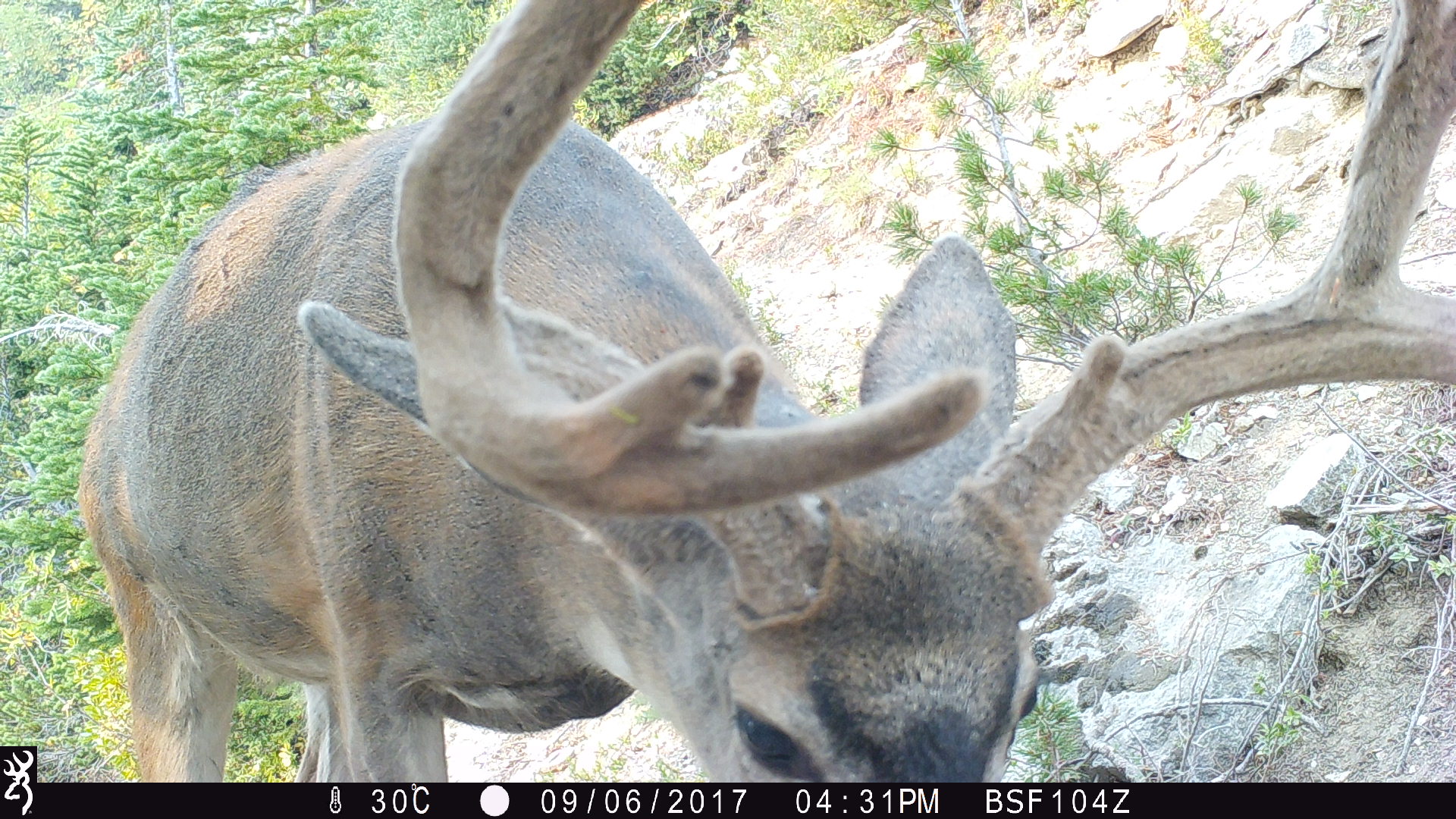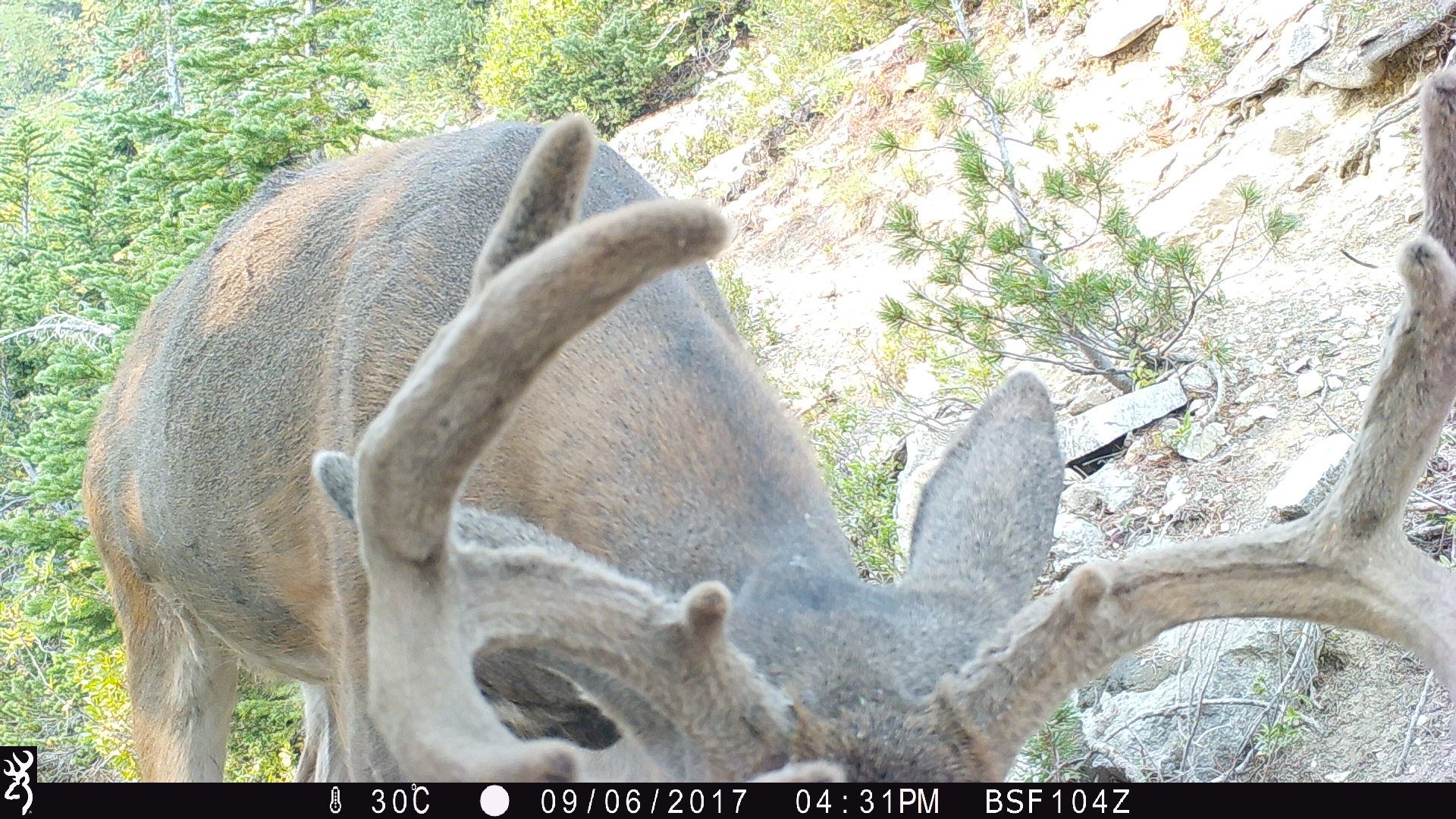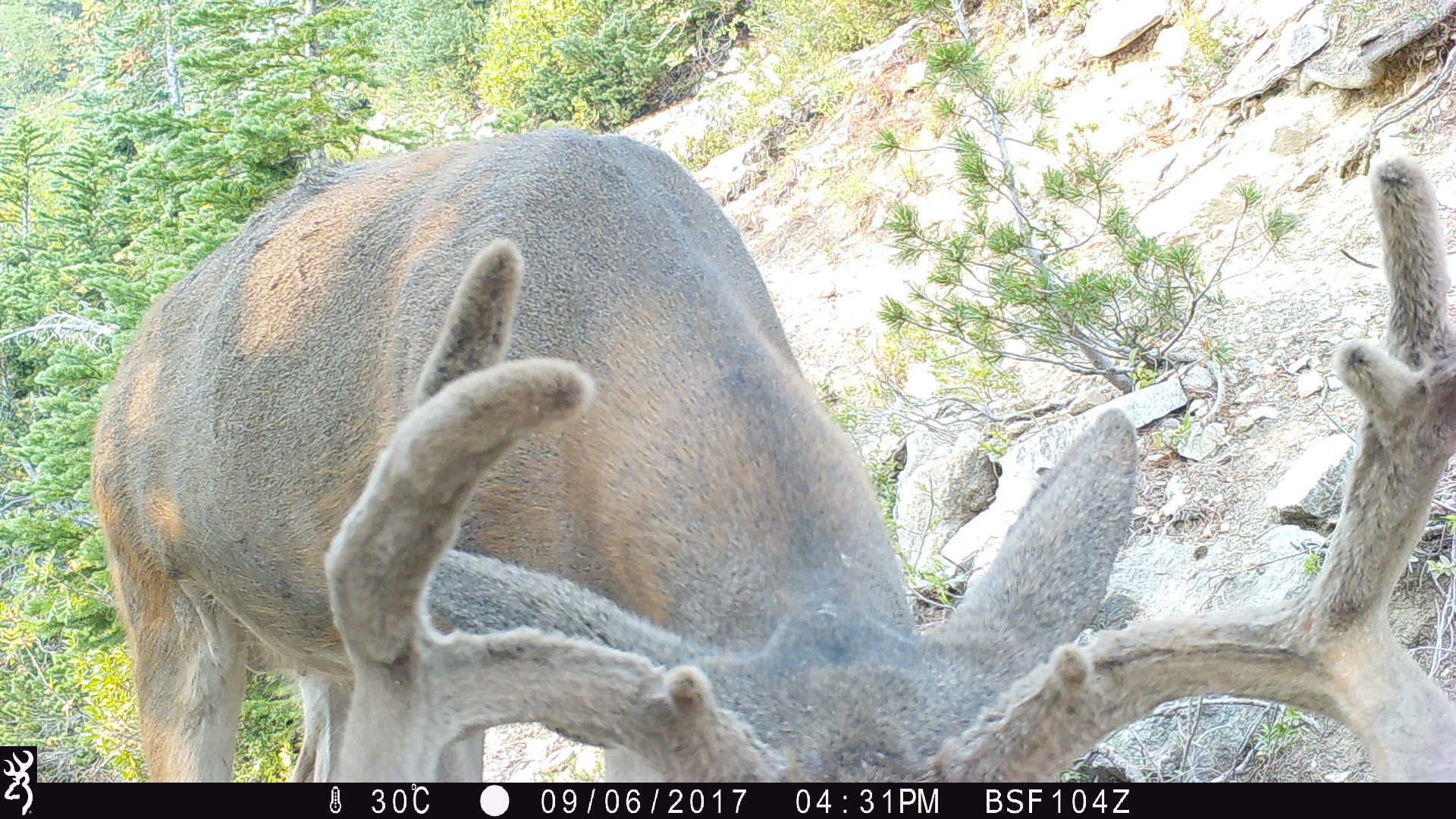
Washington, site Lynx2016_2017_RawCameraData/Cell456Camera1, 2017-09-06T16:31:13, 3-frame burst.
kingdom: Animalia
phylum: Chordata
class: Mammalia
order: Artiodactyla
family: Cervidae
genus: Odocoileus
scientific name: Odocoileus hemionus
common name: mule deer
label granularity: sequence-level